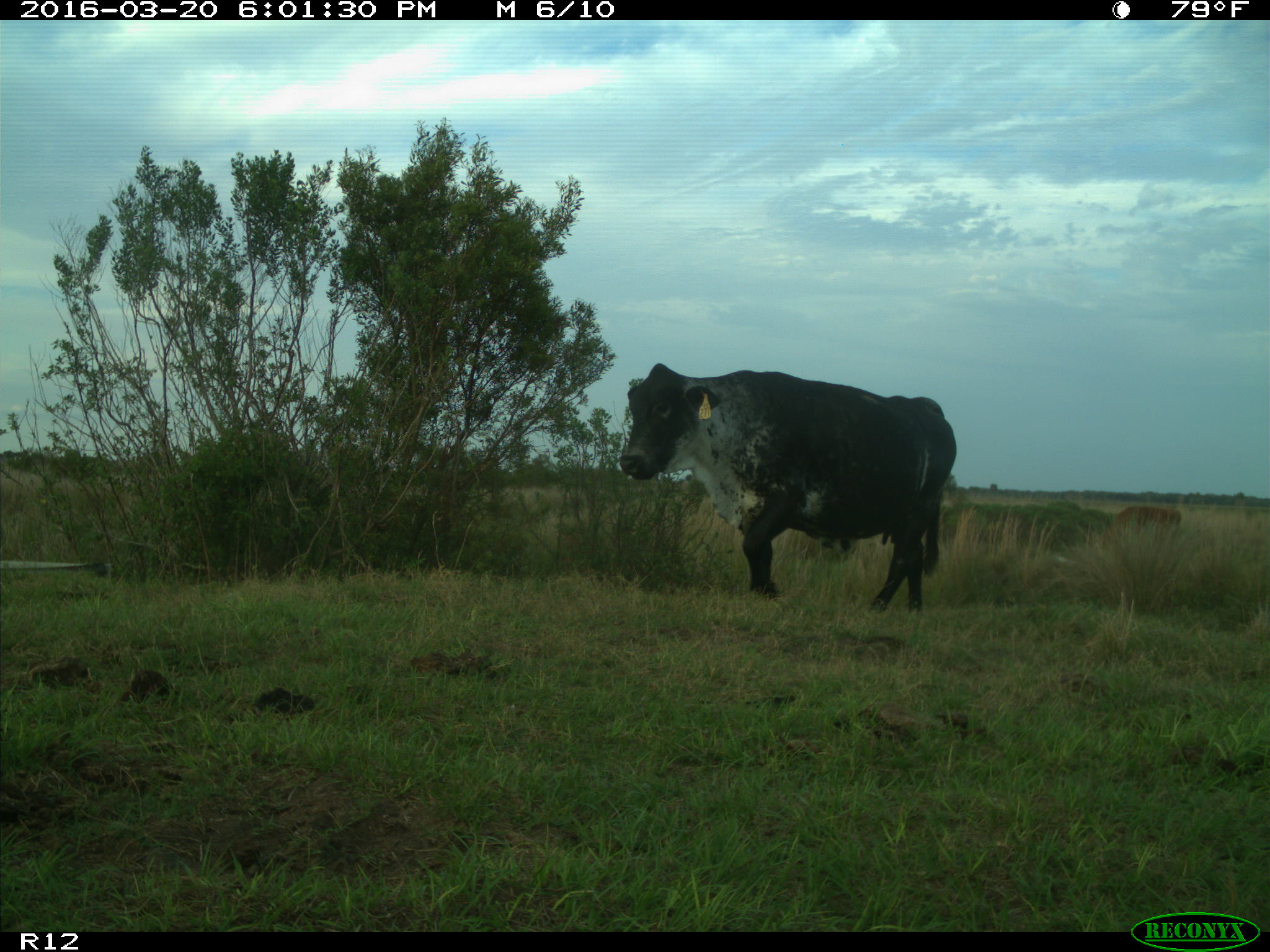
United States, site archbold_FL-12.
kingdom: Animalia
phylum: Chordata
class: Mammalia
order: Artiodactyla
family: Bovidae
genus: Bos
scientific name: Bos taurus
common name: domestic cow